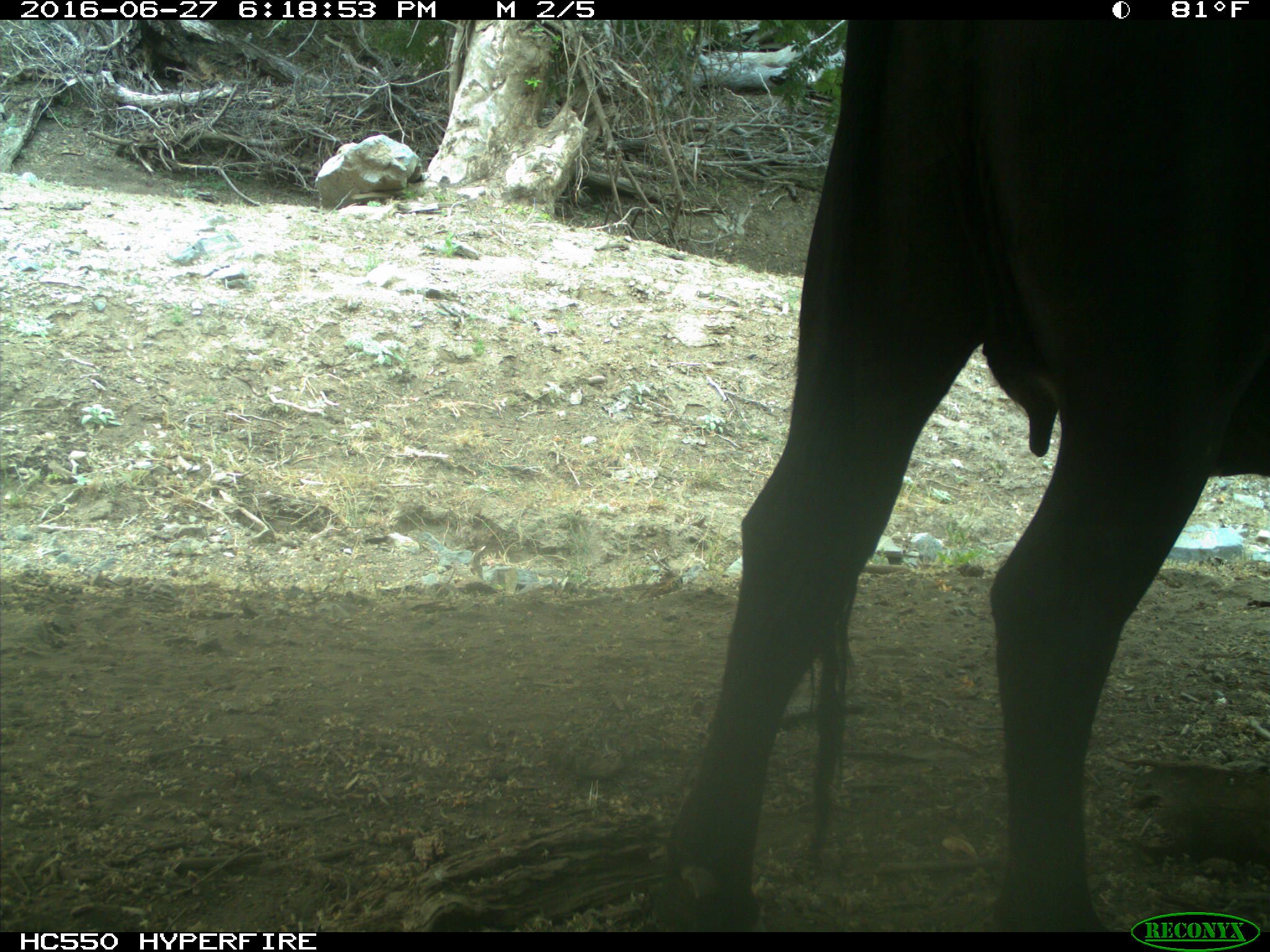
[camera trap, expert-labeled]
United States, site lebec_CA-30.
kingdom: Animalia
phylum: Chordata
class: Mammalia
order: Artiodactyla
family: Bovidae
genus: Bos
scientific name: Bos taurus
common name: domestic cow